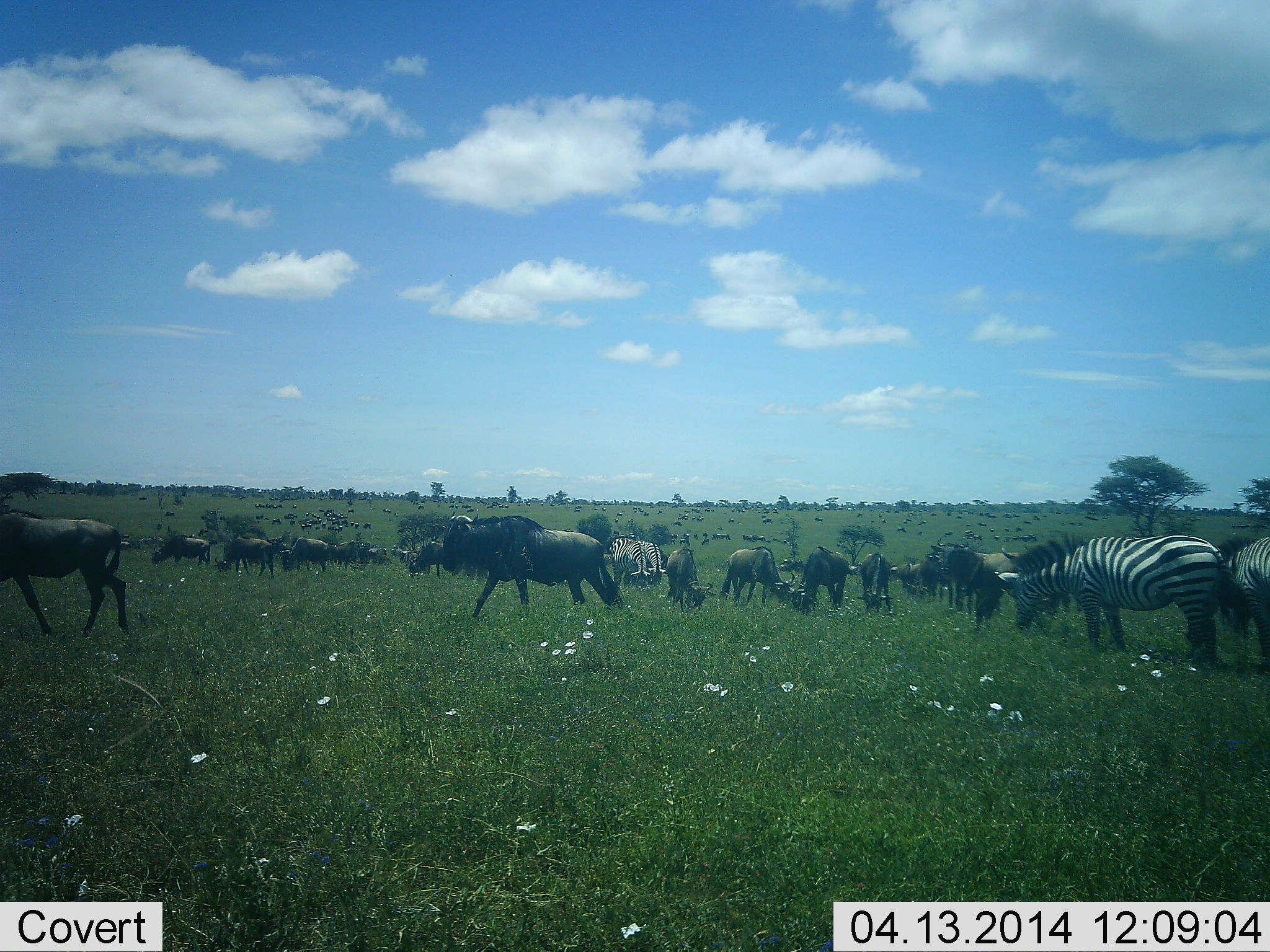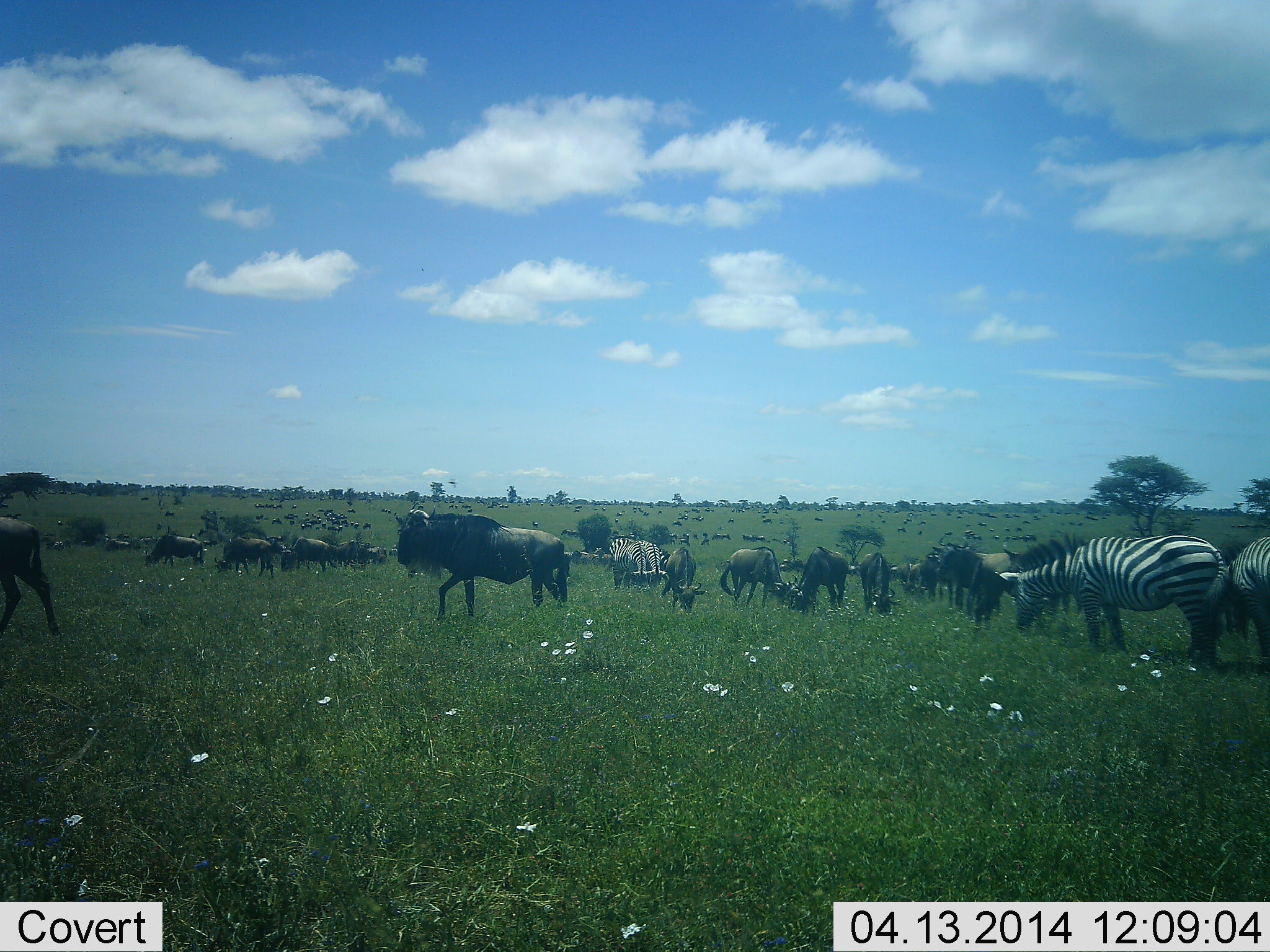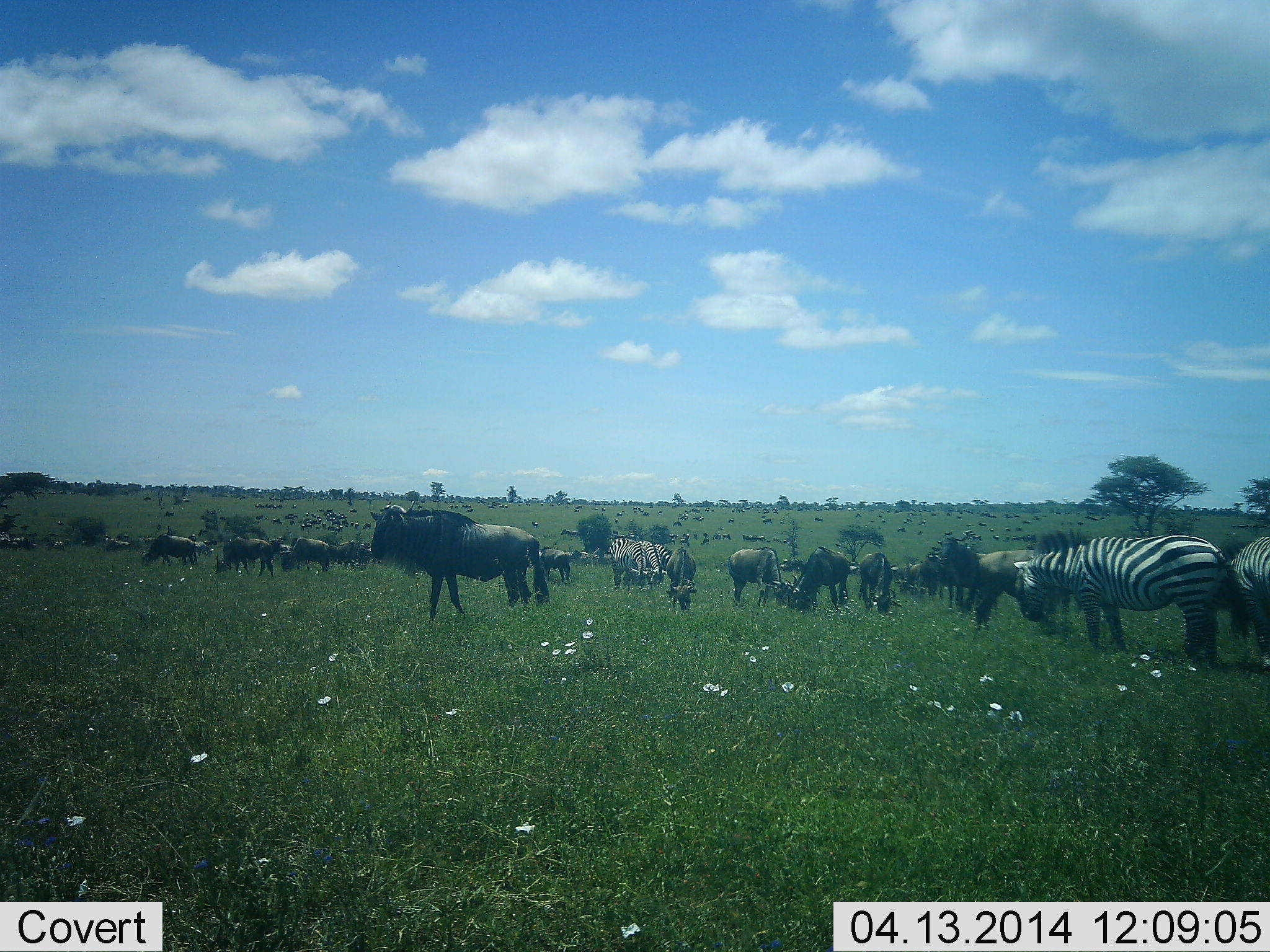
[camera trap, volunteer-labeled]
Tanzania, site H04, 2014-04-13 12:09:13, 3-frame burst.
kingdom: Animalia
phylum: Chordata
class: Mammalia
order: Artiodactyla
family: Bovidae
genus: Connochaetes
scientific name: Connochaetes taurinus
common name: blue wildebeest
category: wildebeest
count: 11-50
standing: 70%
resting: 20%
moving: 70%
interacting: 10%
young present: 10%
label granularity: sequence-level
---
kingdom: Animalia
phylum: Chordata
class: Mammalia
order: Perissodactyla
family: Equidae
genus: Equus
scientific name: Equus quagga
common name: plains zebra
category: zebra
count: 5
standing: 40%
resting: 0%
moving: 10%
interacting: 0%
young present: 10%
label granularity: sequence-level